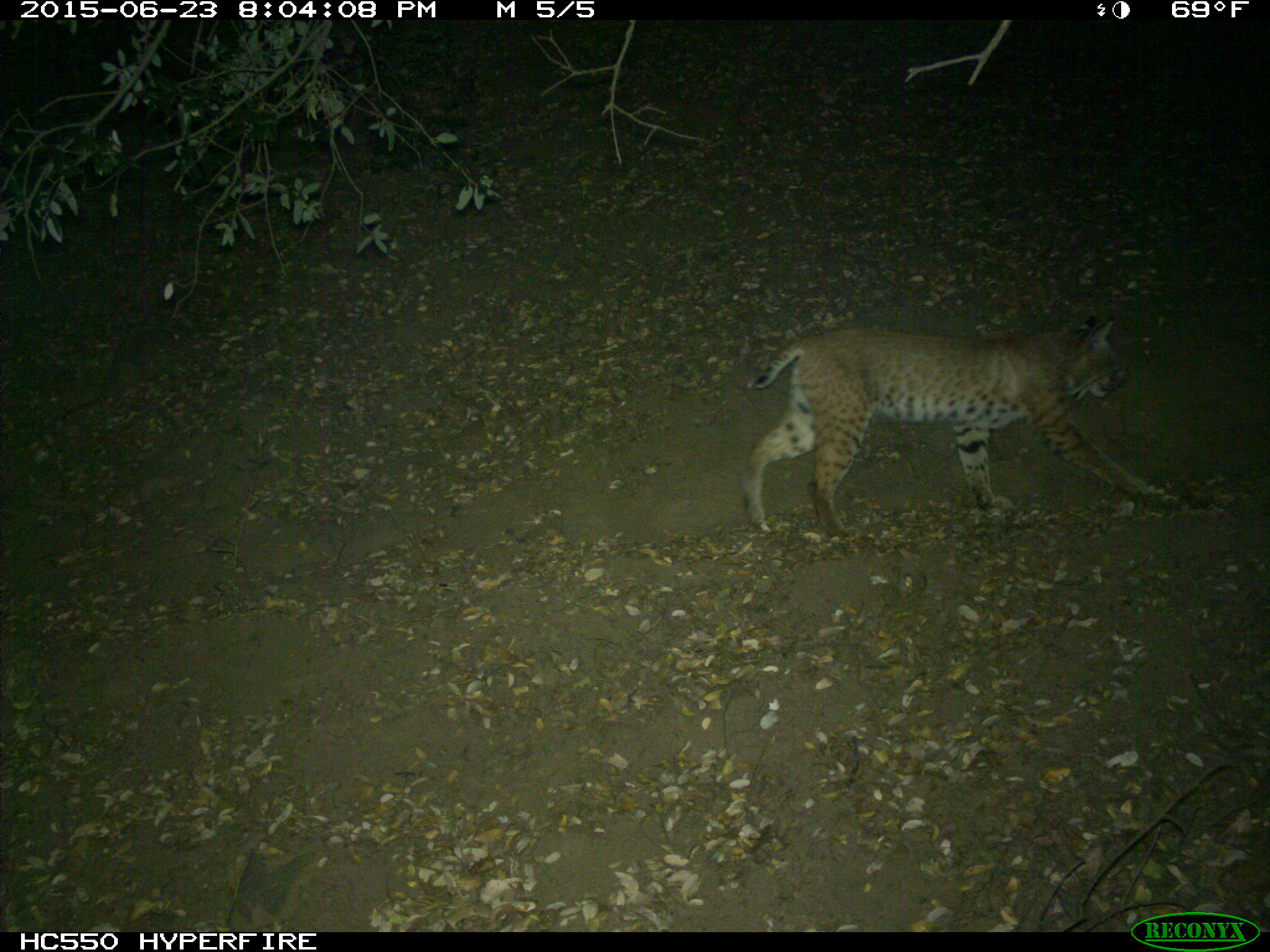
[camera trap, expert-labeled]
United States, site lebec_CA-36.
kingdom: Animalia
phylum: Chordata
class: Mammalia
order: Carnivora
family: Felidae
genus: Lynx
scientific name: Lynx rufus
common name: bobcat